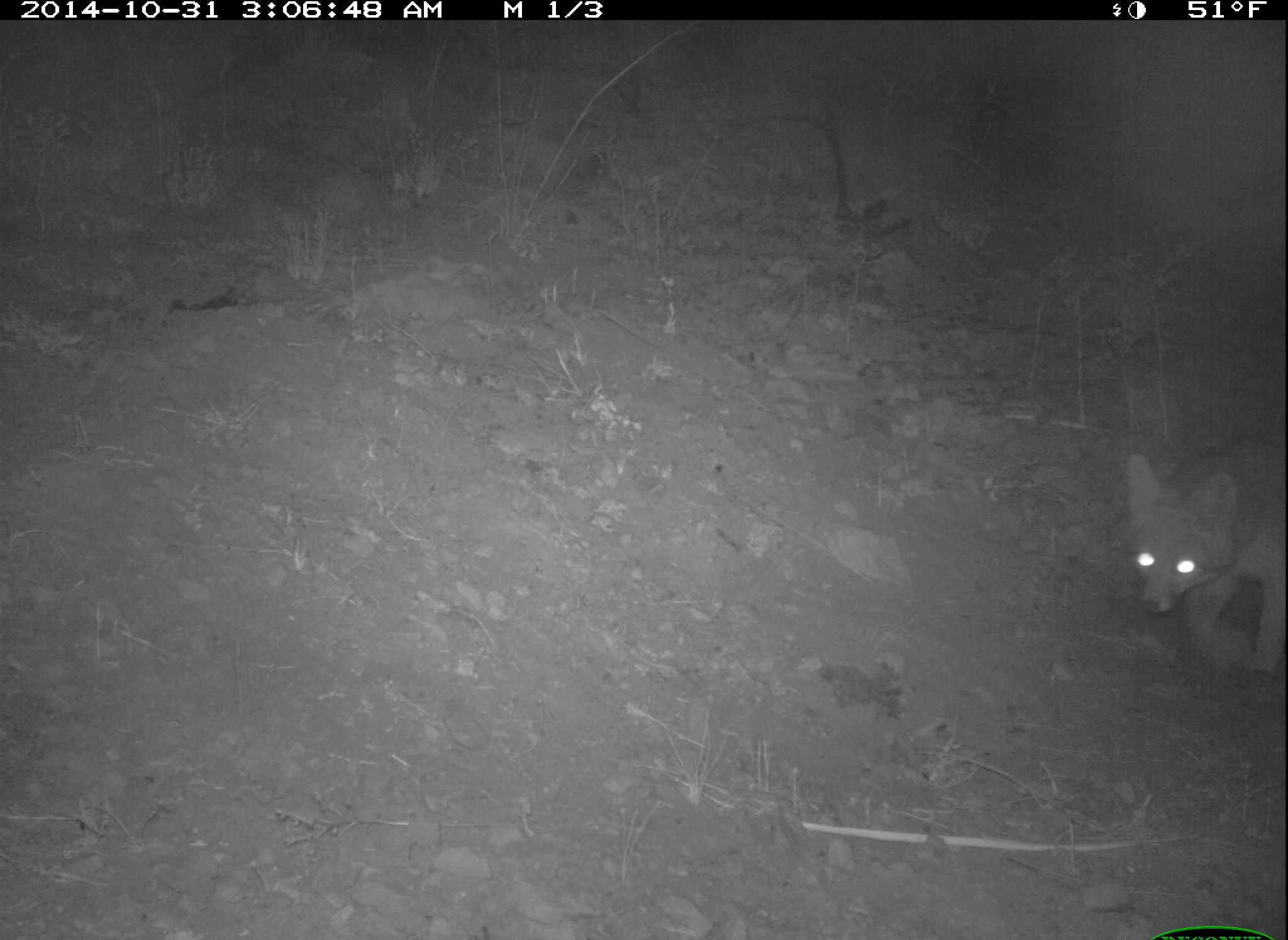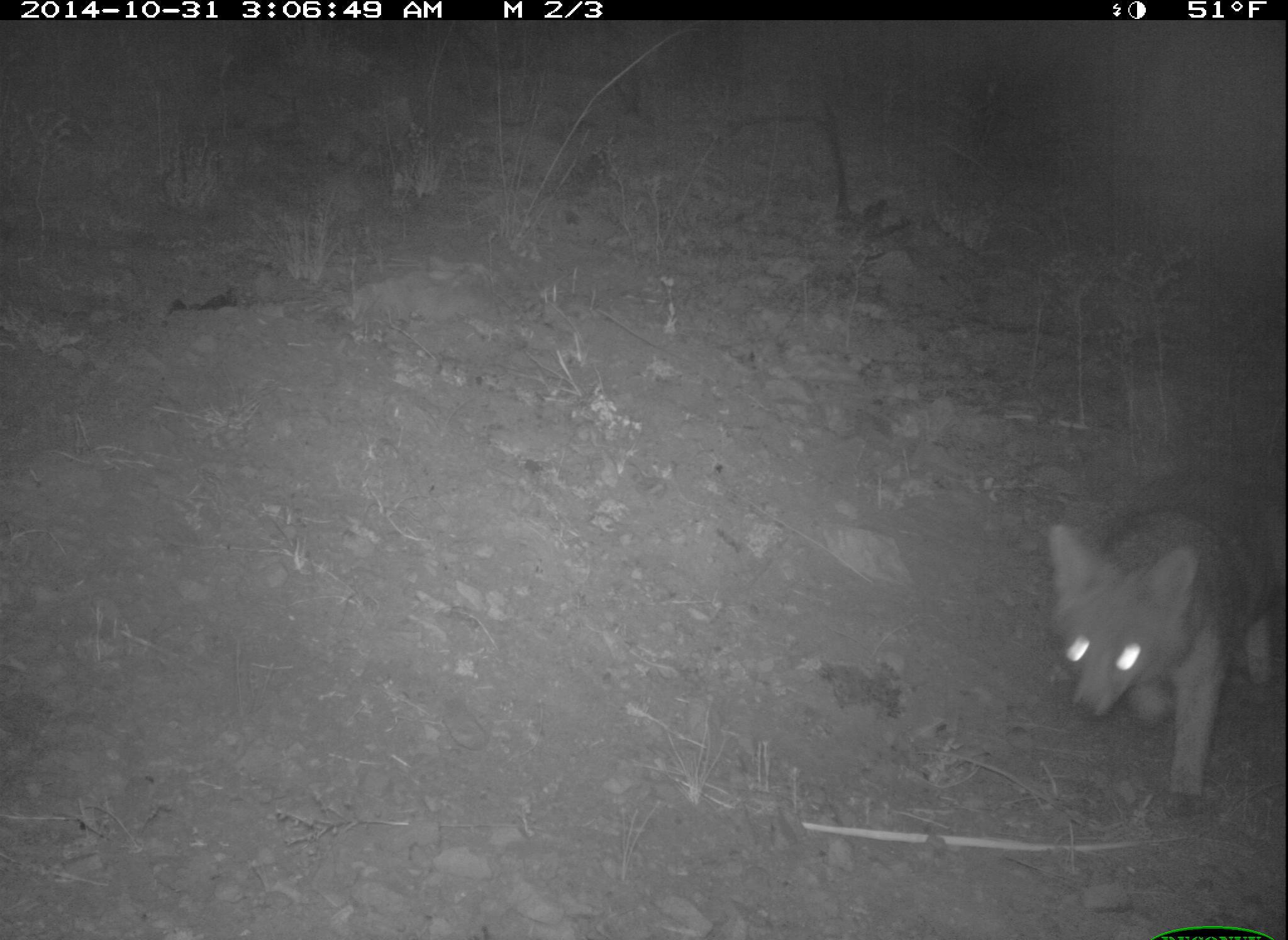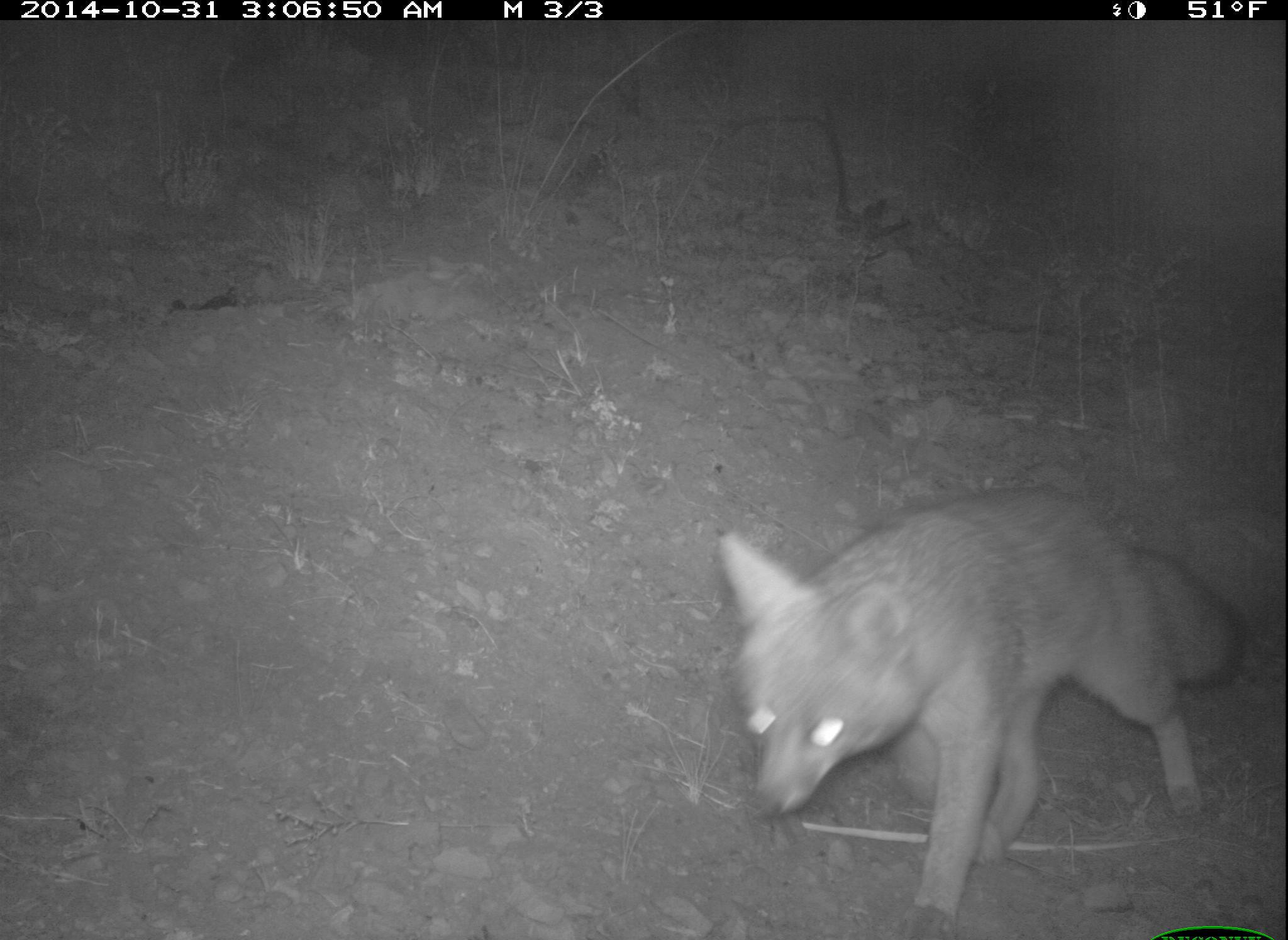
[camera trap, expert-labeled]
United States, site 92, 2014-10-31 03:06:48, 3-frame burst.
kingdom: Animalia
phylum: Chordata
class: Mammalia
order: Carnivora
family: Canidae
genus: Urocyon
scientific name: Urocyon cinereoargenteus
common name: gray fox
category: fox